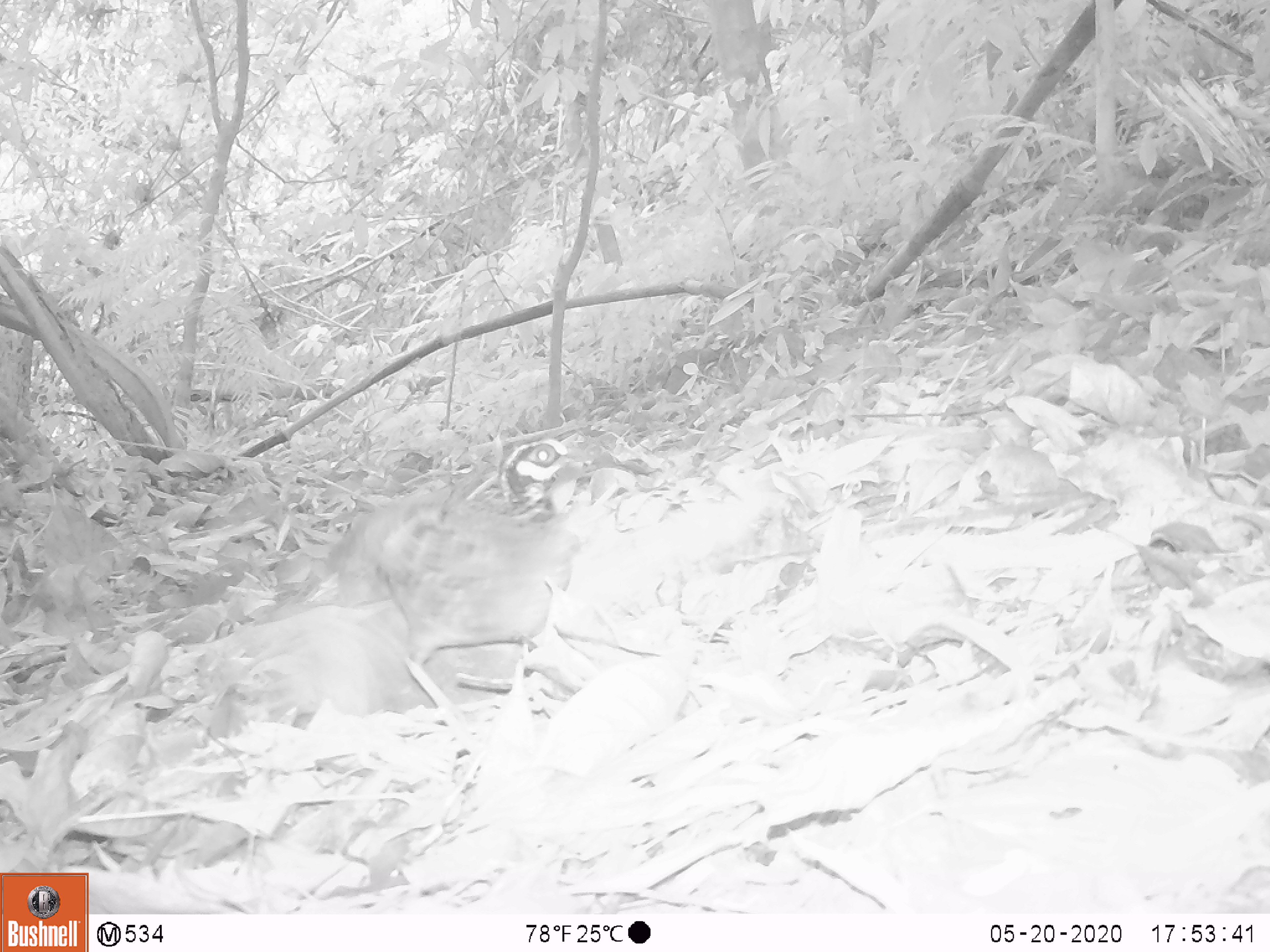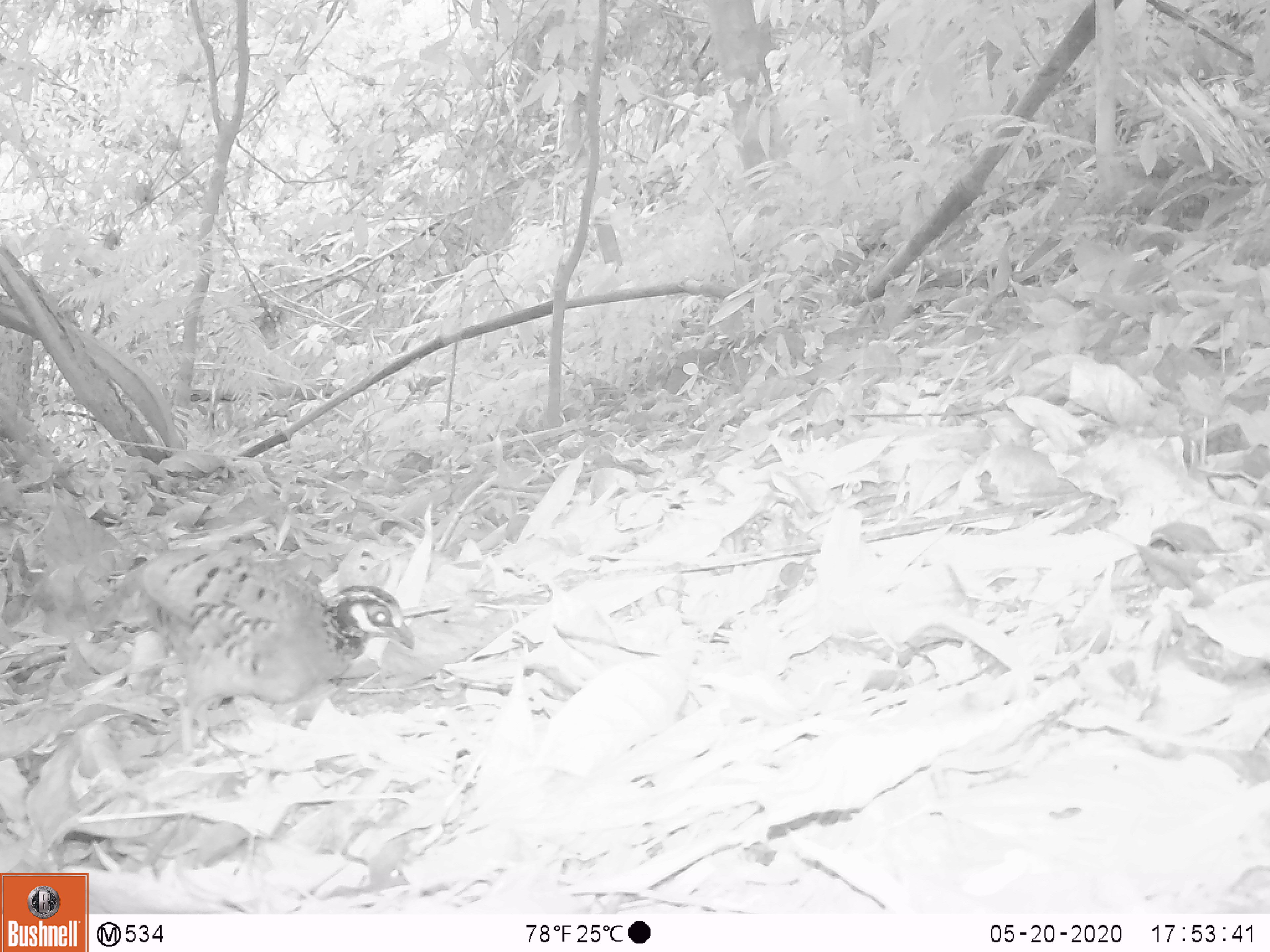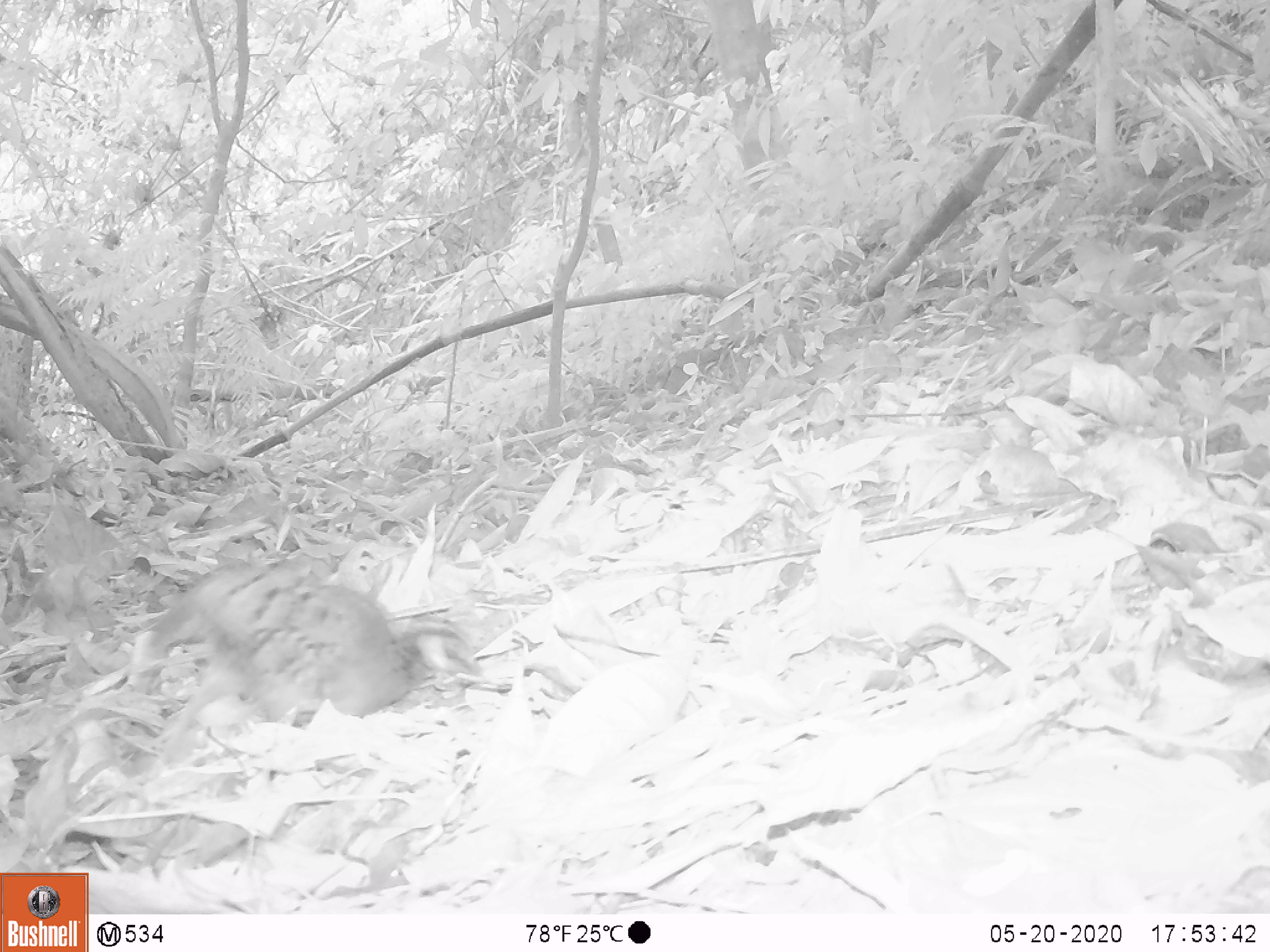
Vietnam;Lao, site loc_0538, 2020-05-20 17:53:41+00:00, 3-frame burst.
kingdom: Animalia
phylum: Chordata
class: Aves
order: Galliformes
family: Phasianidae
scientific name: Phasianidae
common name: partridge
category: unidentified partridge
Unidentified partridge (partridge) (Phasianidae). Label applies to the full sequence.